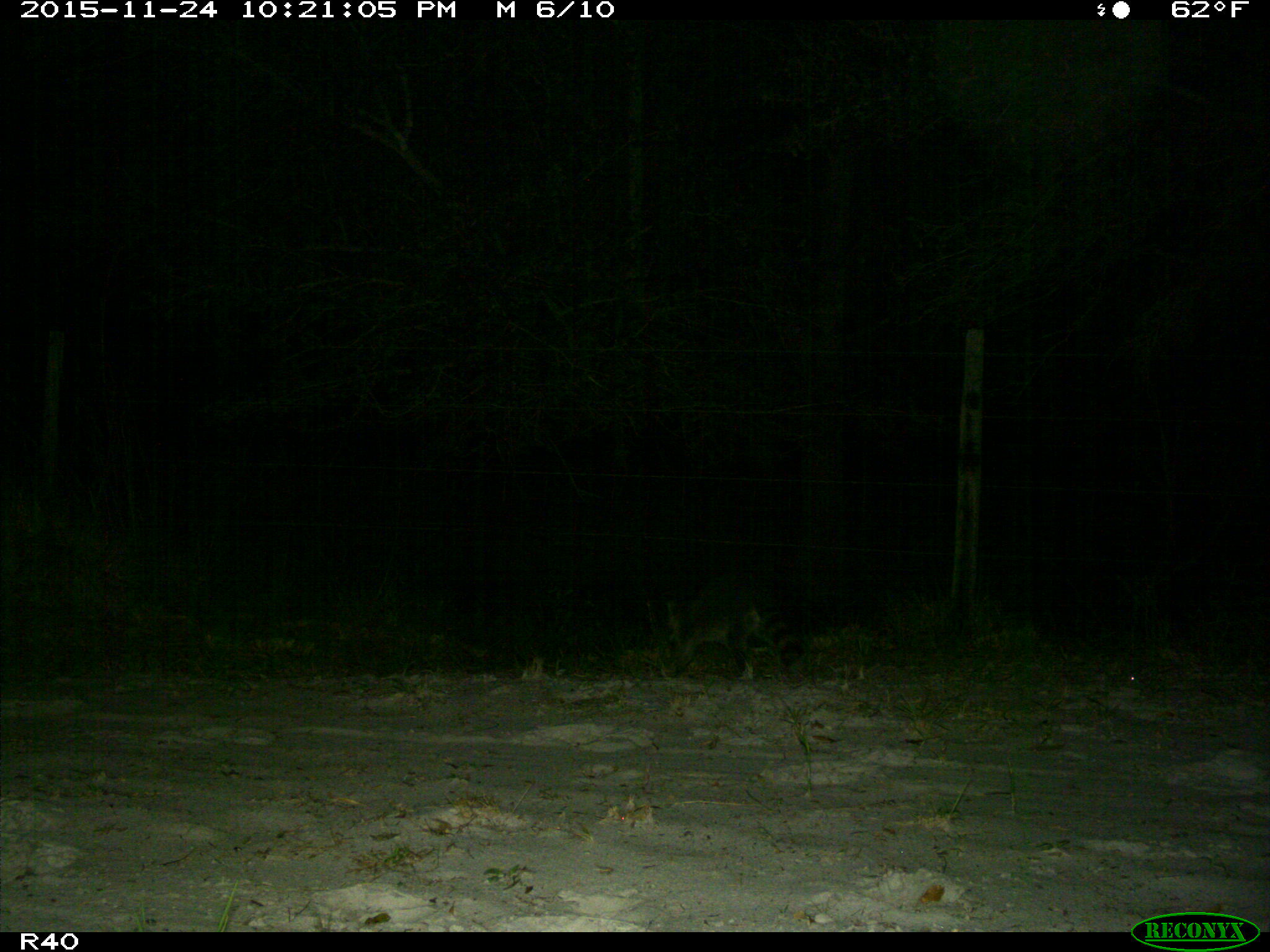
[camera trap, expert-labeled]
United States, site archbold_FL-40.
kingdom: Animalia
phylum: Chordata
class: Mammalia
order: Carnivora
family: Procyonidae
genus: Procyon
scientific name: Procyon lotor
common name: common raccoon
Procyon lotor (common raccoon).